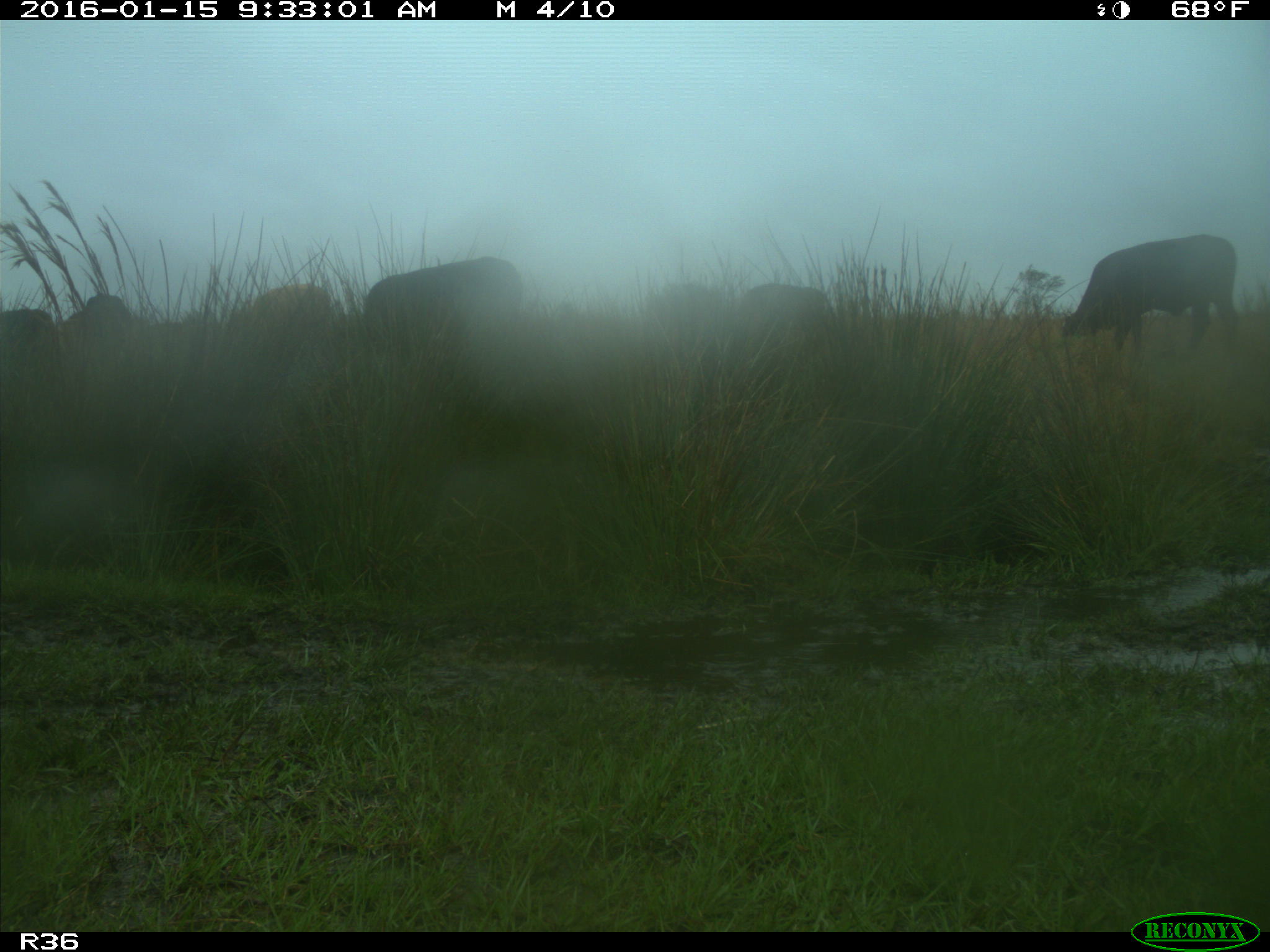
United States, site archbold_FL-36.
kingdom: Animalia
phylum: Chordata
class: Mammalia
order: Artiodactyla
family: Bovidae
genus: Bos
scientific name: Bos taurus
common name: domestic cow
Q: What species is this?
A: Bos taurus (domestic cow).